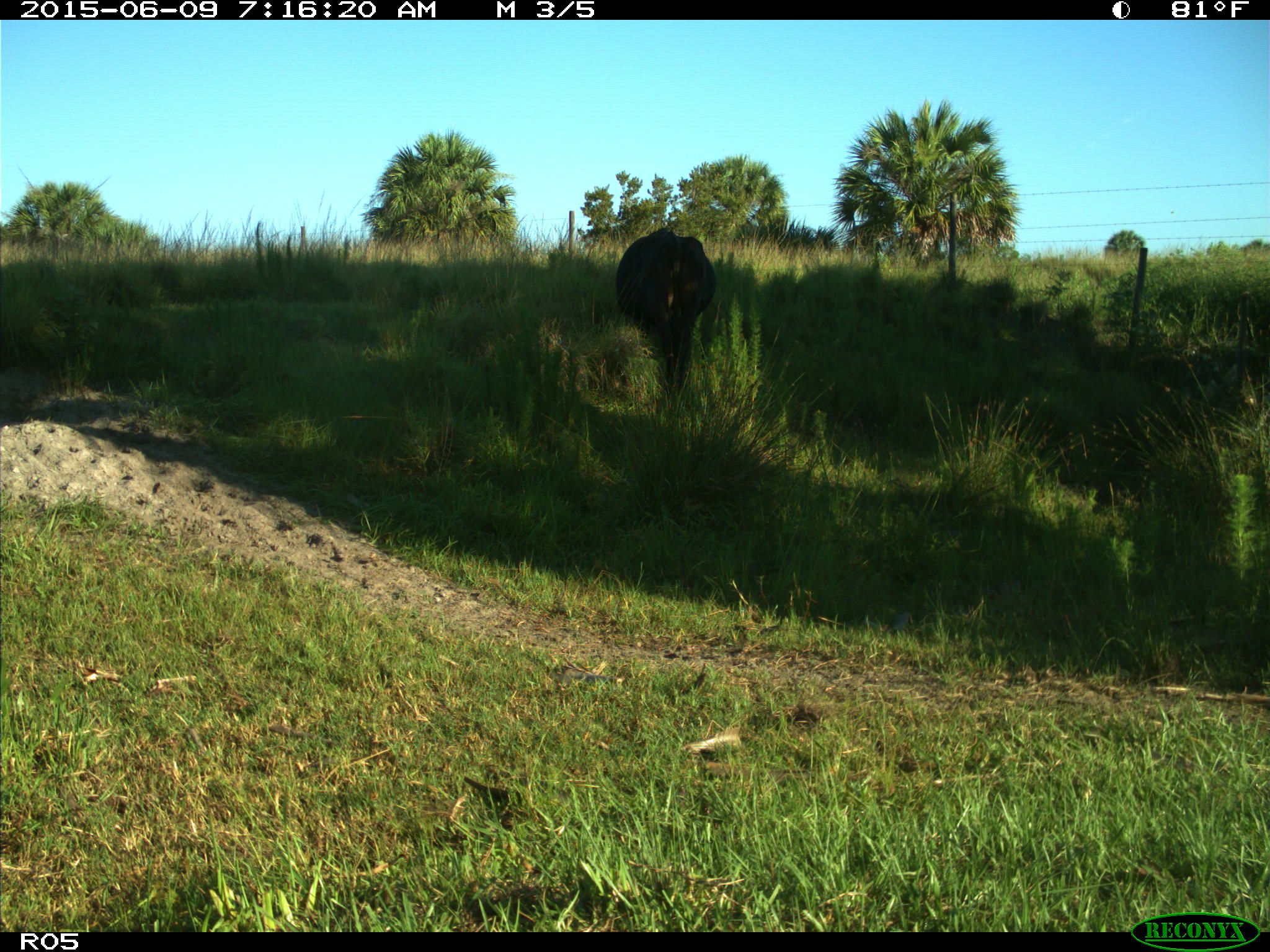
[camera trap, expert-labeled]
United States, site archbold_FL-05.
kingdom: Animalia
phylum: Chordata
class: Mammalia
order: Artiodactyla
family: Bovidae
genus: Bos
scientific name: Bos taurus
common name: domestic cow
Bos taurus (domestic cow).